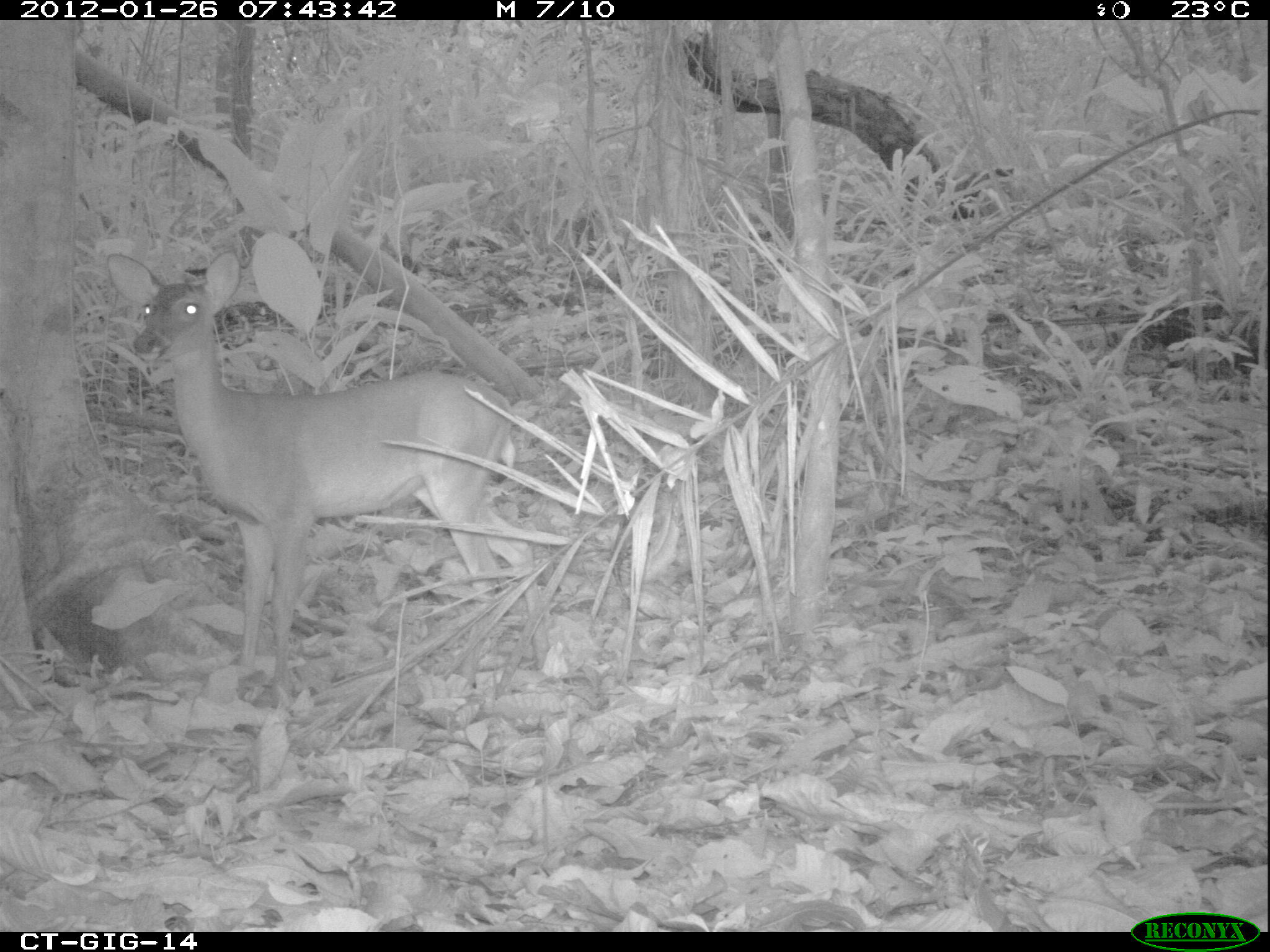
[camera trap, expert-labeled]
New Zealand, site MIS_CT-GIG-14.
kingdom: Animalia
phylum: Chordata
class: Mammalia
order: Artiodactyla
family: Cervidae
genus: Odocoileus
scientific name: Odocoileus virginianus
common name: white-tailed deer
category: white tailed deer